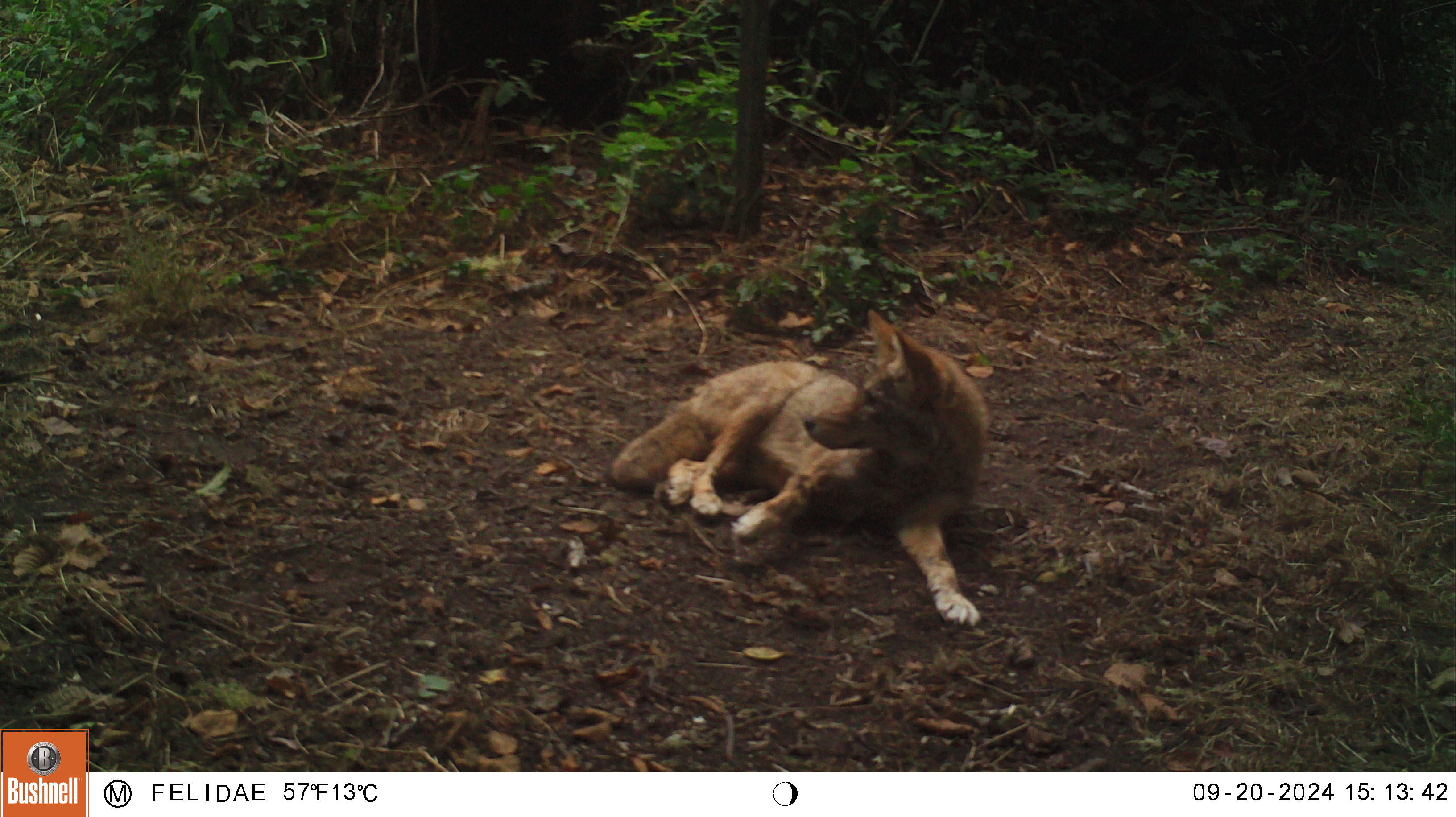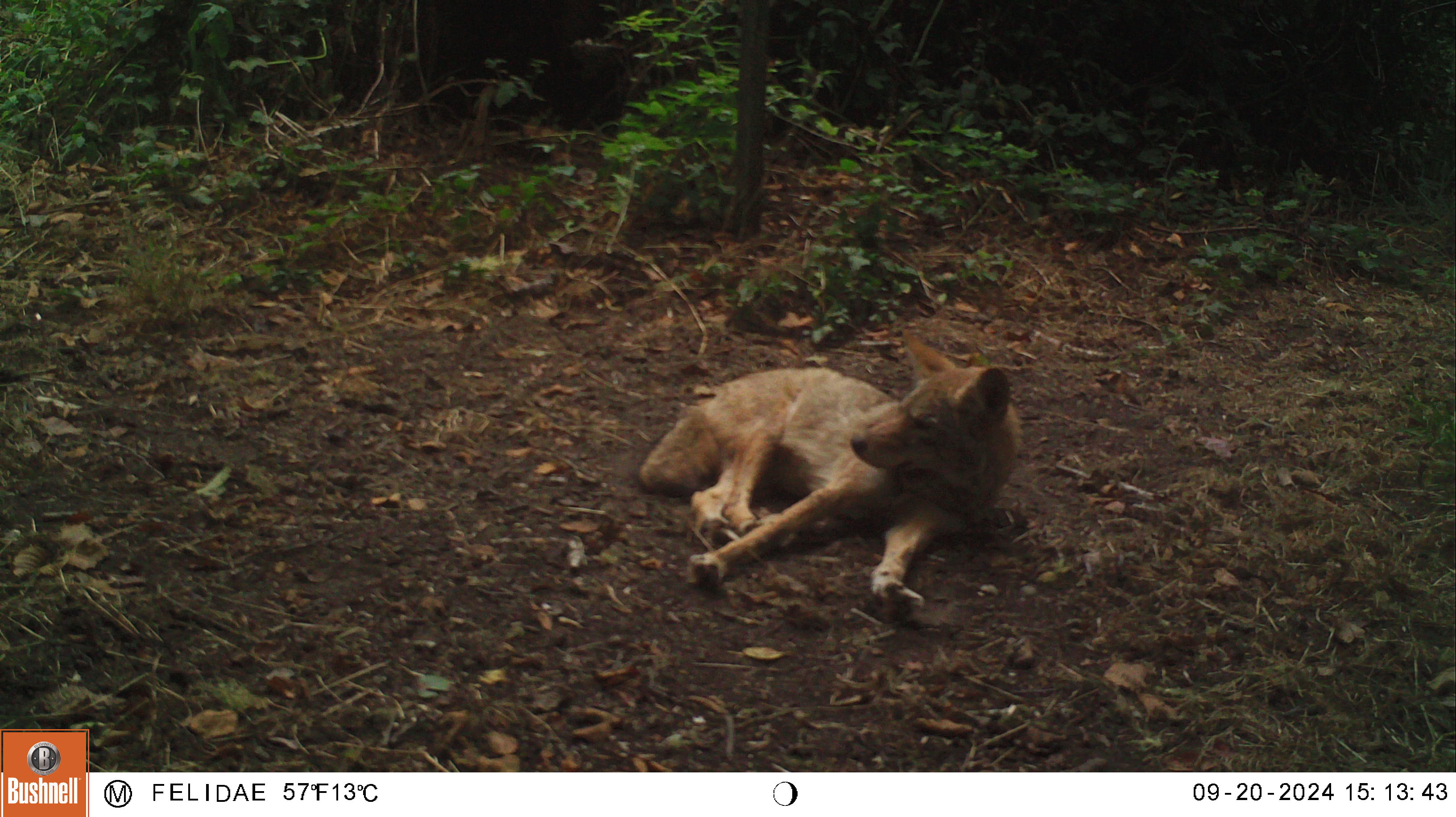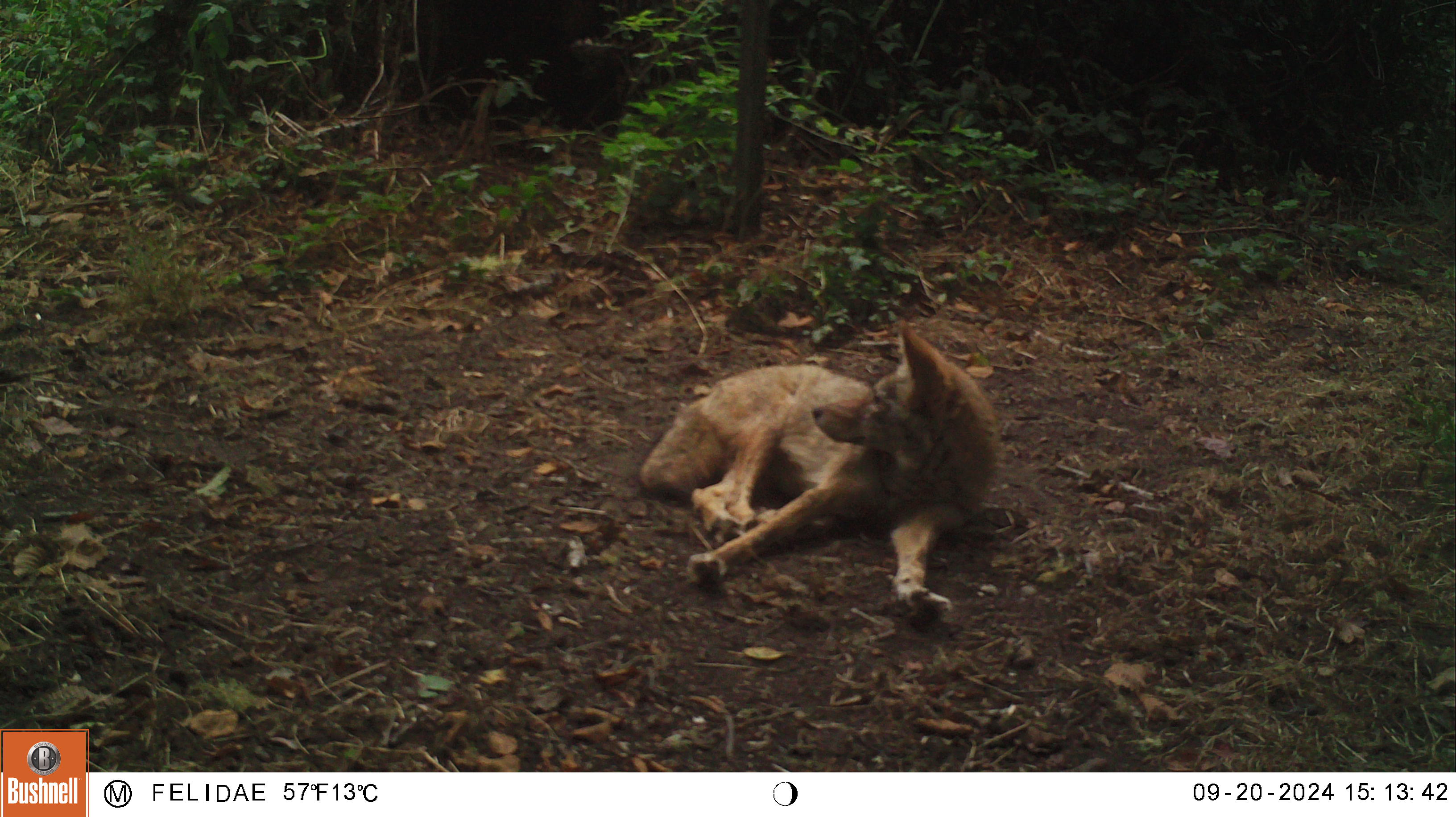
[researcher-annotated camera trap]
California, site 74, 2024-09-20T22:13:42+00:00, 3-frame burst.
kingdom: Animalia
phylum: Chordata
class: Mammalia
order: Carnivora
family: Canidae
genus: Canis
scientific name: Canis latrans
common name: coyote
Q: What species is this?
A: Coyote (Canis latrans).